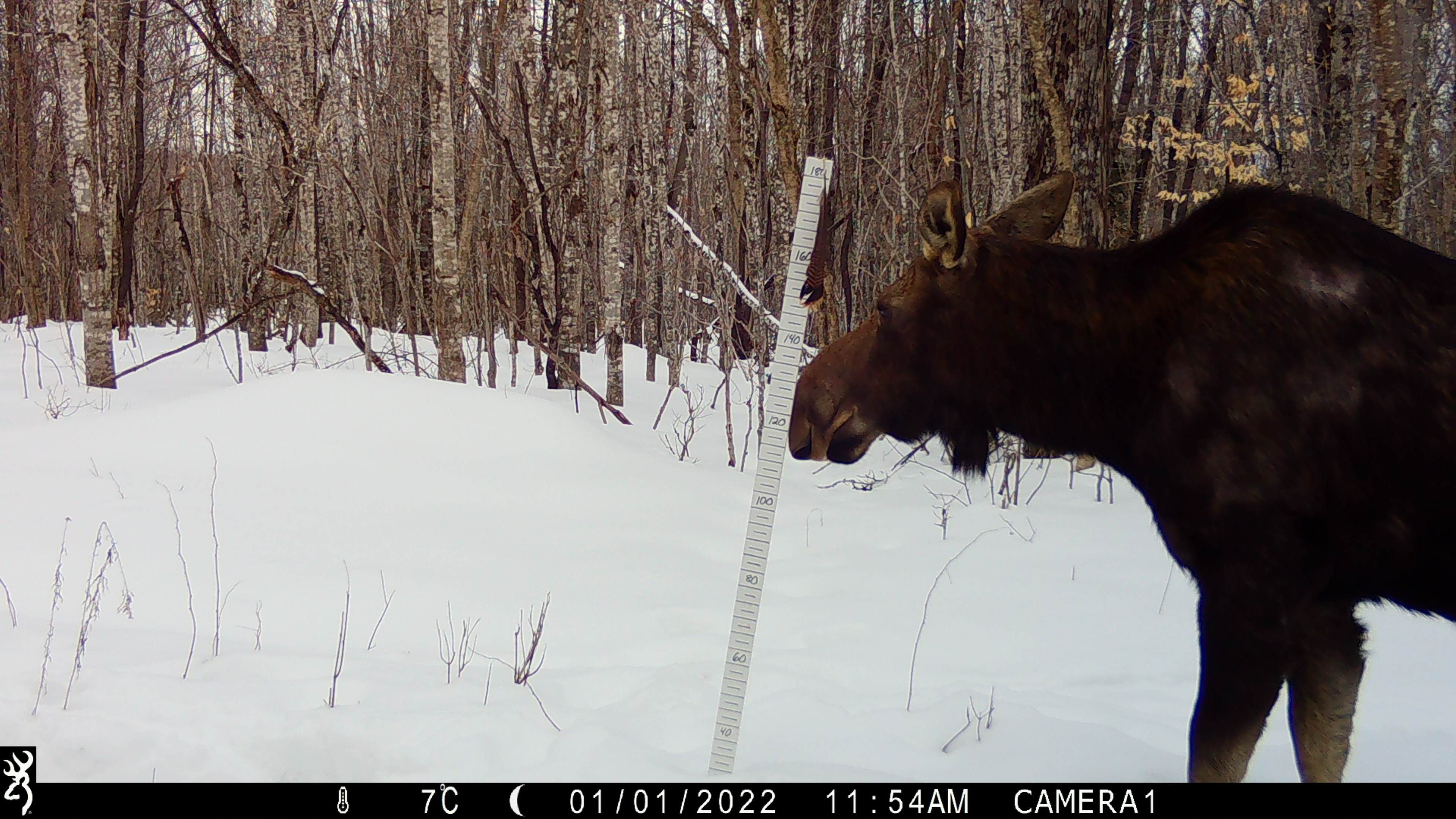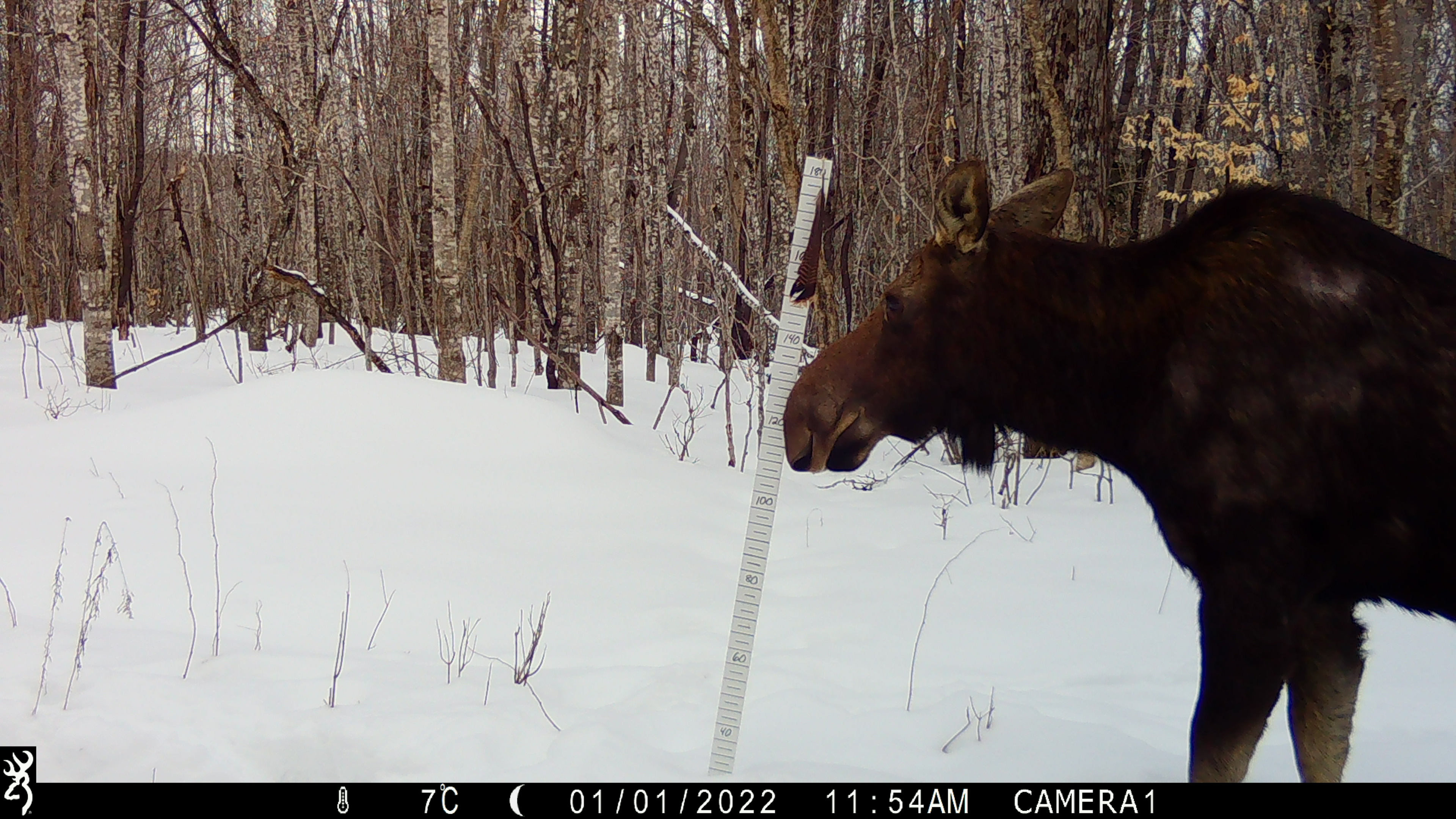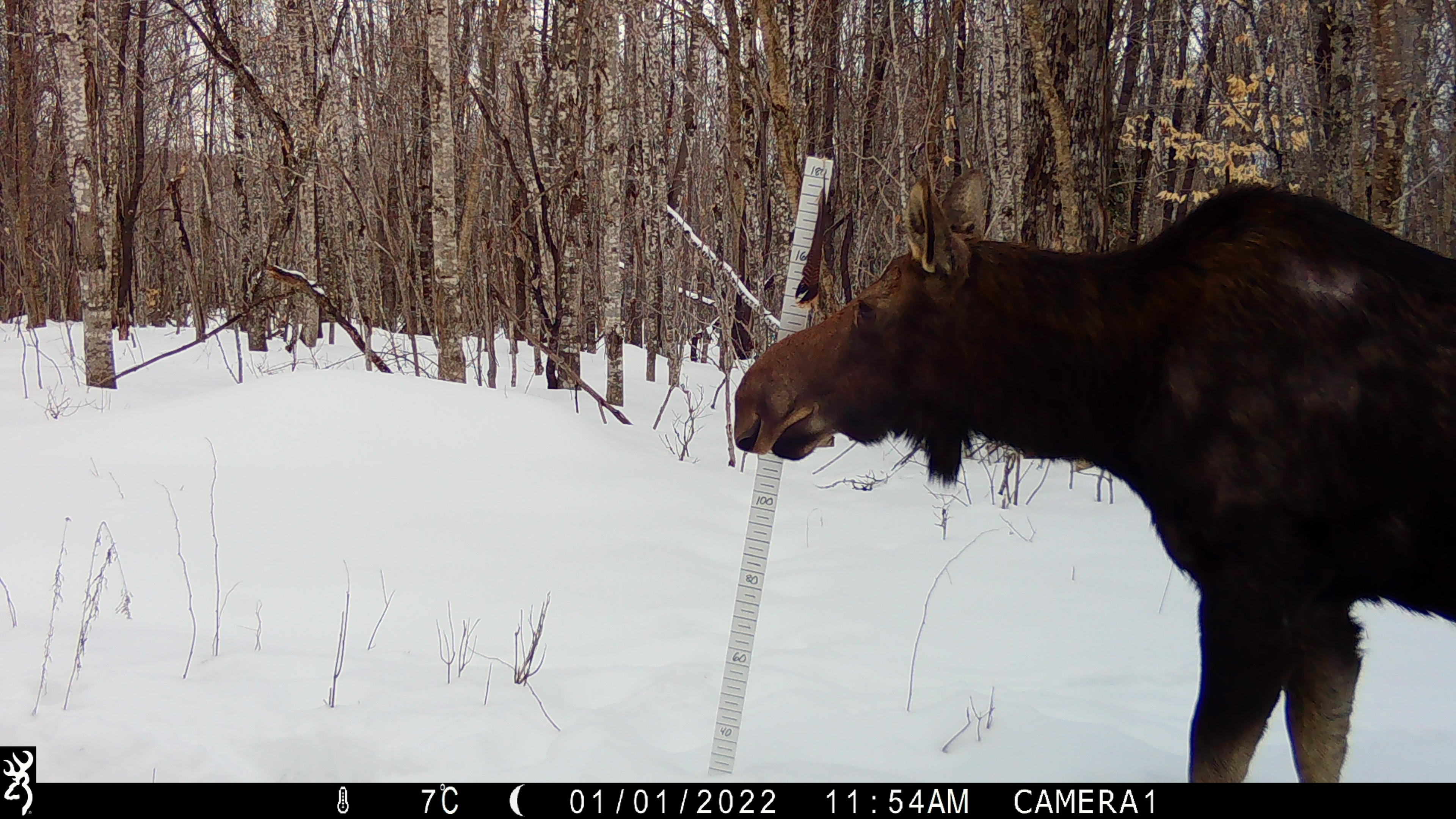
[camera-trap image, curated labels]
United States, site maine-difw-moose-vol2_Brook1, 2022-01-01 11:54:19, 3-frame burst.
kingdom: Animalia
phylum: Chordata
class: Mammalia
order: Artiodactyla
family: Cervidae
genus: Alces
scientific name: Alces alces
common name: moose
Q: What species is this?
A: Moose (Alces alces).